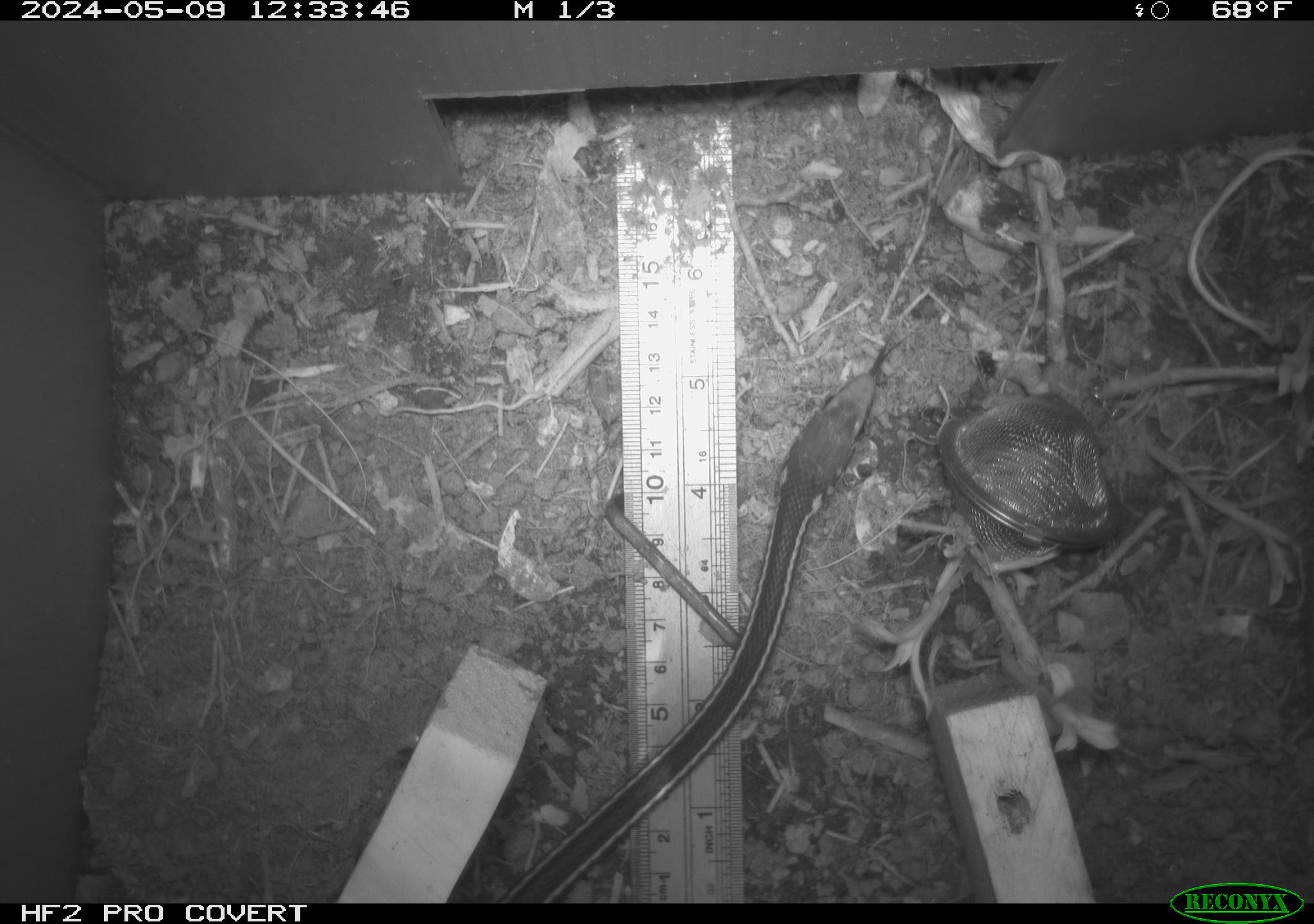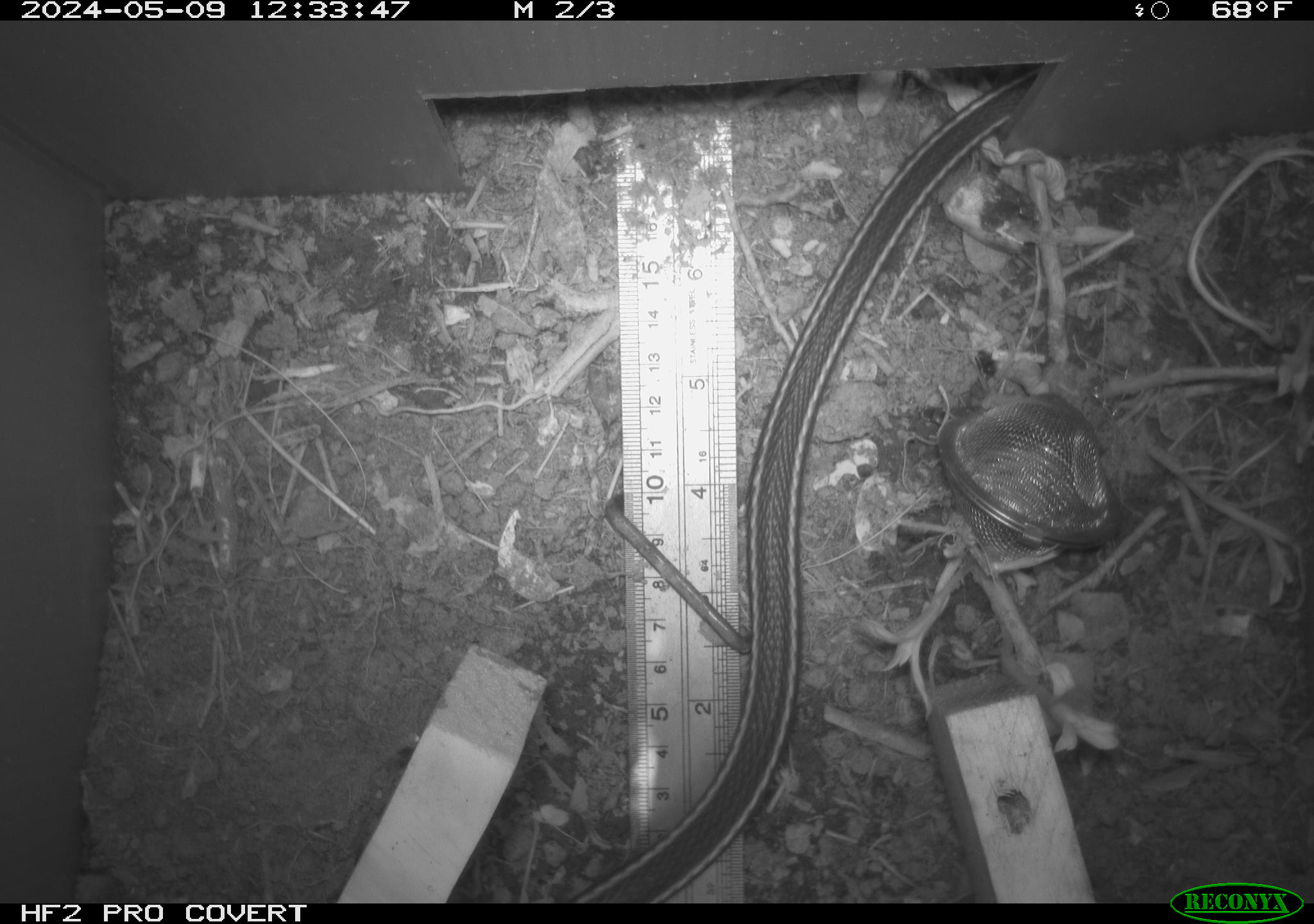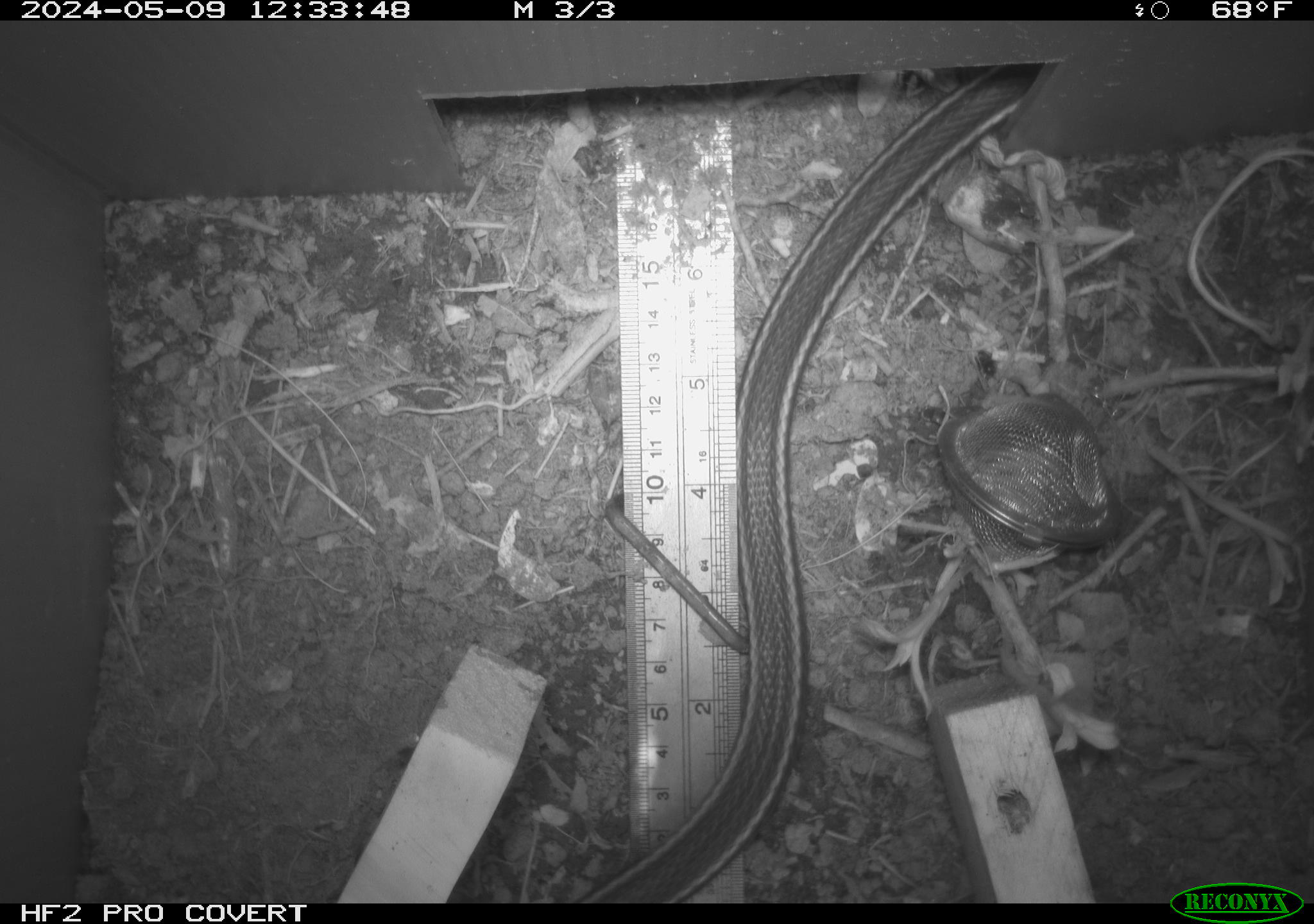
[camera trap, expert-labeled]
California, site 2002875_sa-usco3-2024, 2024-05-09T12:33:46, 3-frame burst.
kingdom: Animalia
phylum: Chordata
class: Reptilia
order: Squamata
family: Colubridae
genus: Masticophis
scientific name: Masticophis lateralis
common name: striped racer